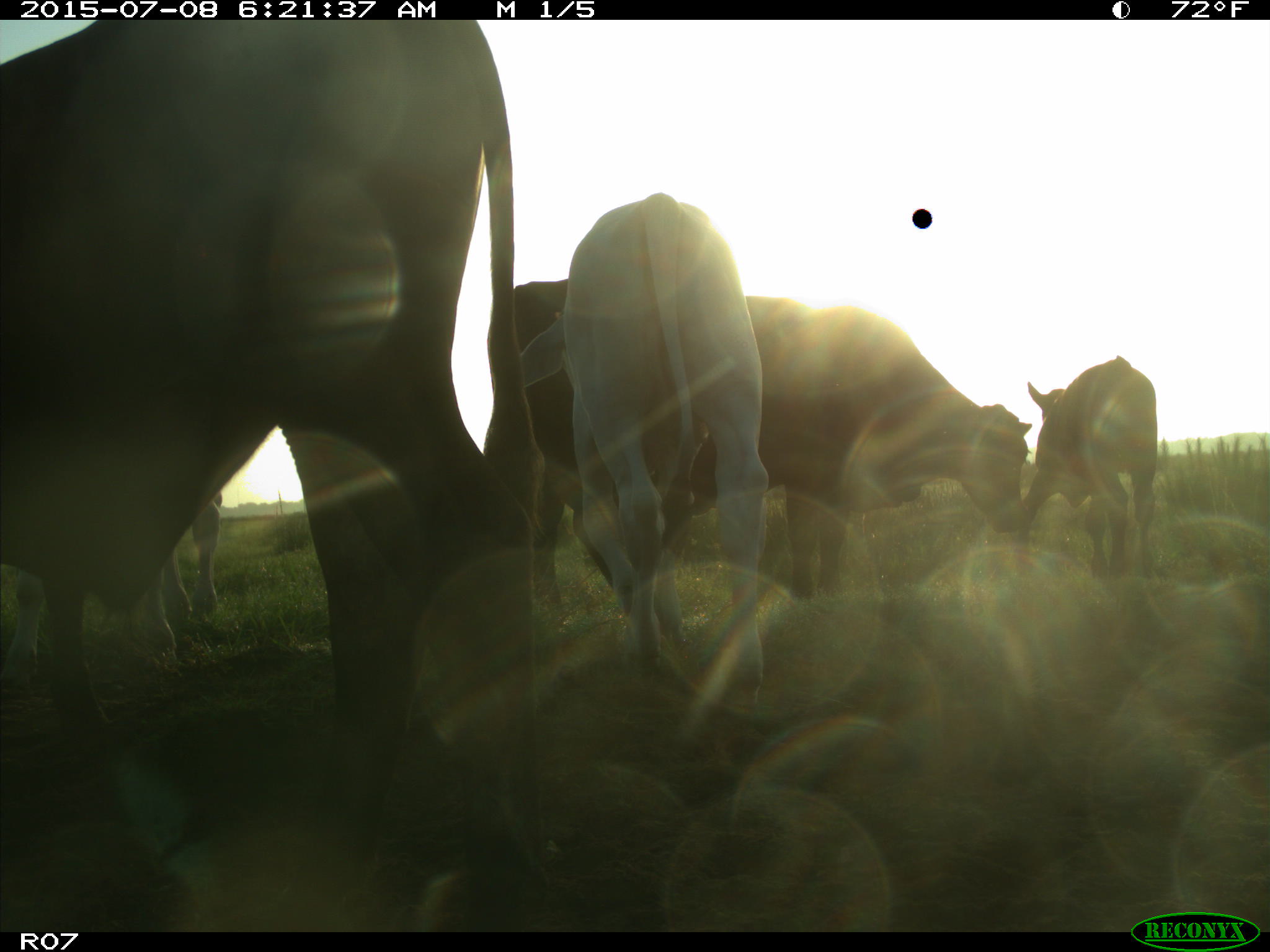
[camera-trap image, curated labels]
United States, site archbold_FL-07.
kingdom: Animalia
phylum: Chordata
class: Mammalia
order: Artiodactyla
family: Bovidae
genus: Bos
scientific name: Bos taurus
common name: domestic cow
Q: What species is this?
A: Bos taurus (domestic cow).